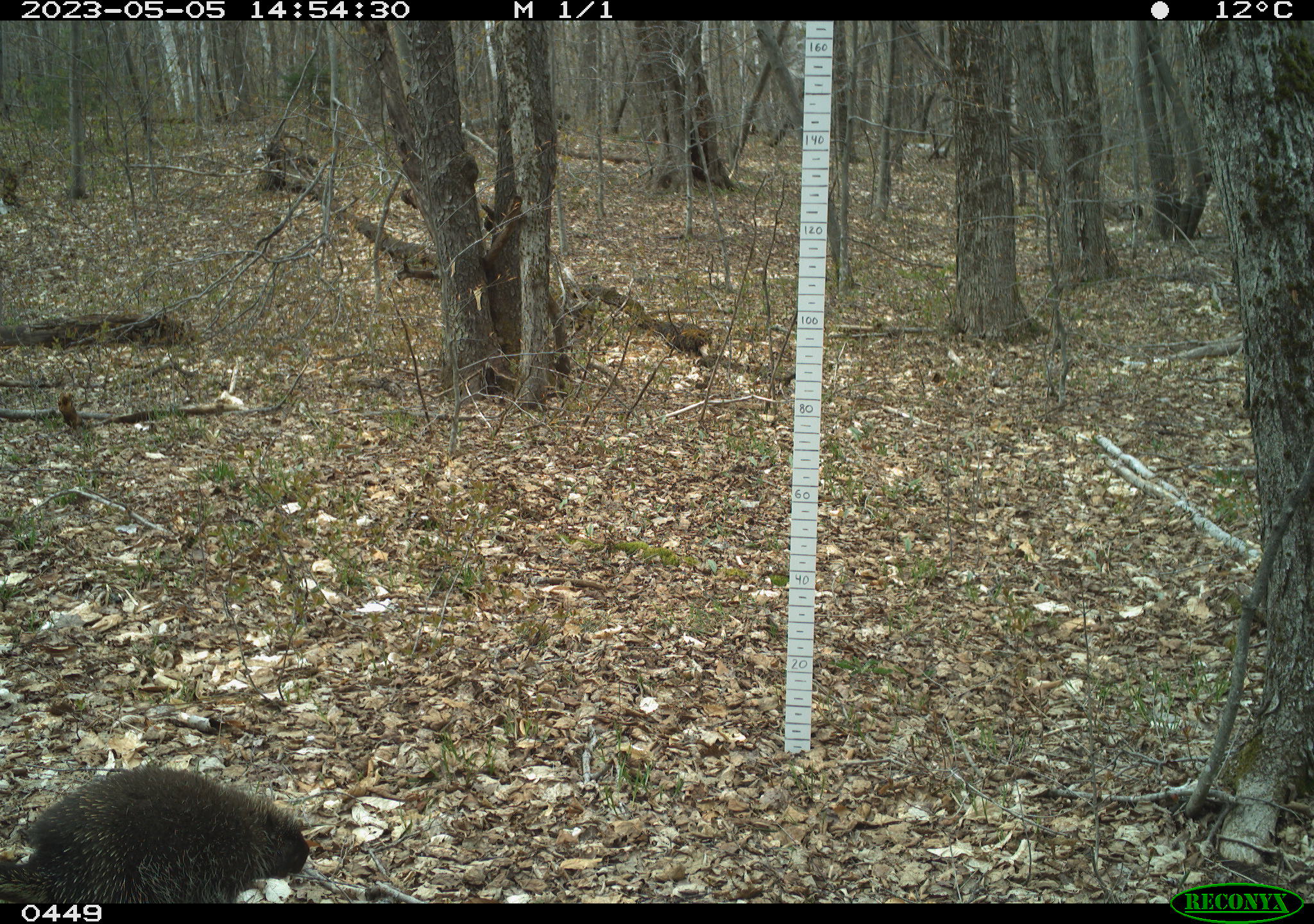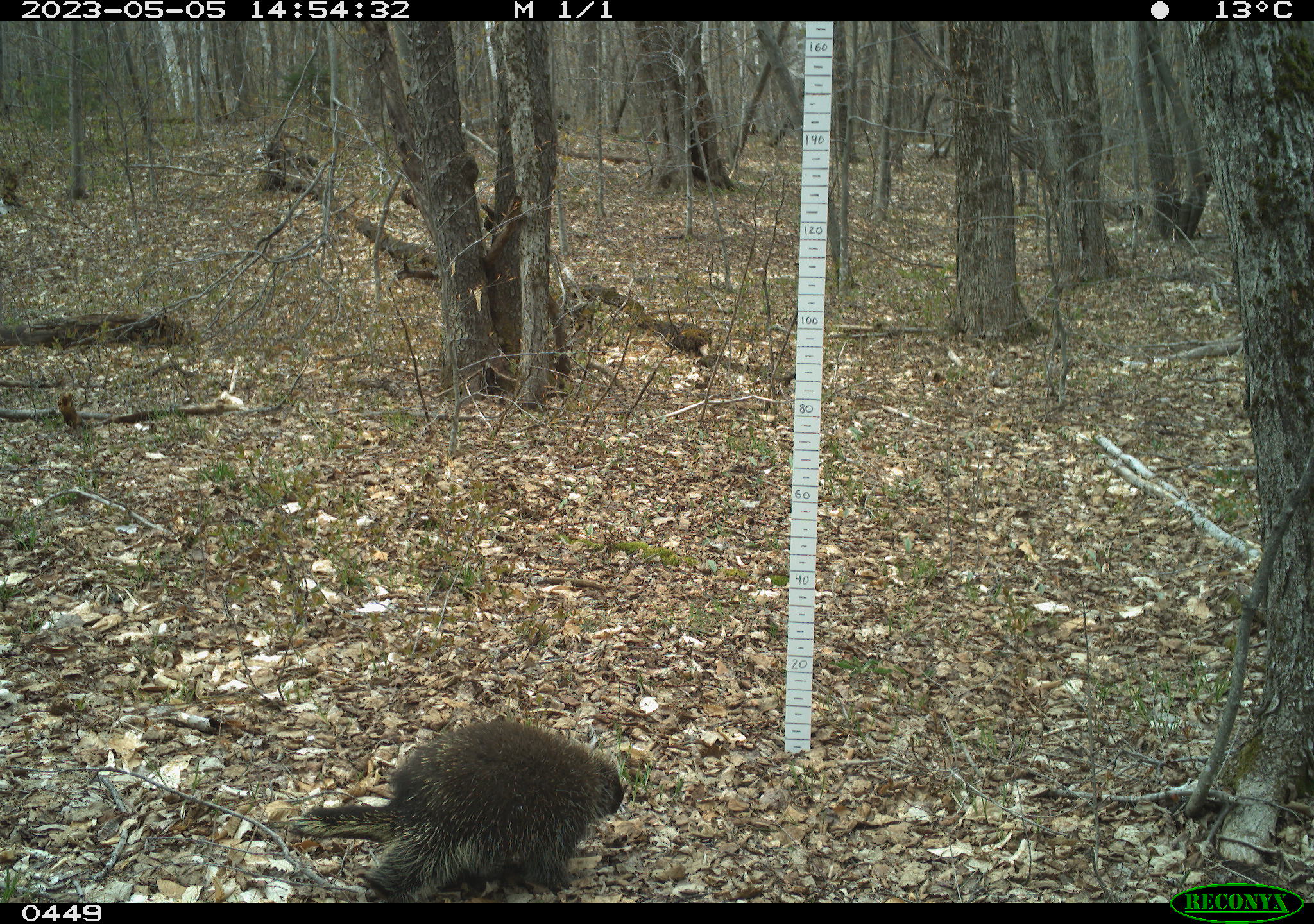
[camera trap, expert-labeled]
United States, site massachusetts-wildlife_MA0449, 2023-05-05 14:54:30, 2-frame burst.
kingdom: Animalia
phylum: Chordata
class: Mammalia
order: Rodentia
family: Erethizontidae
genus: Erethizon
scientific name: Erethizon dorsatum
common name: porcupine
Porcupine (Erethizon dorsatum).